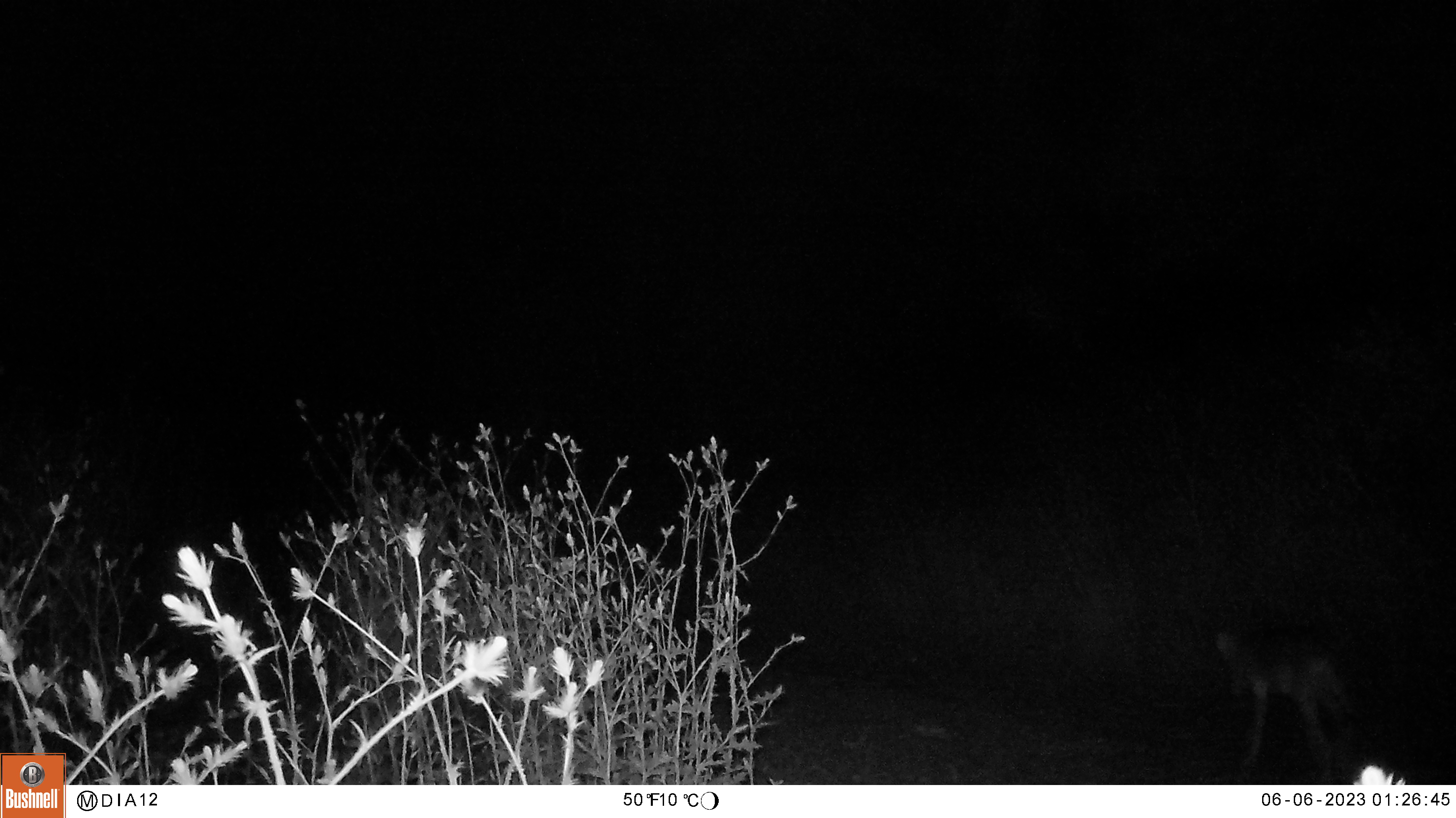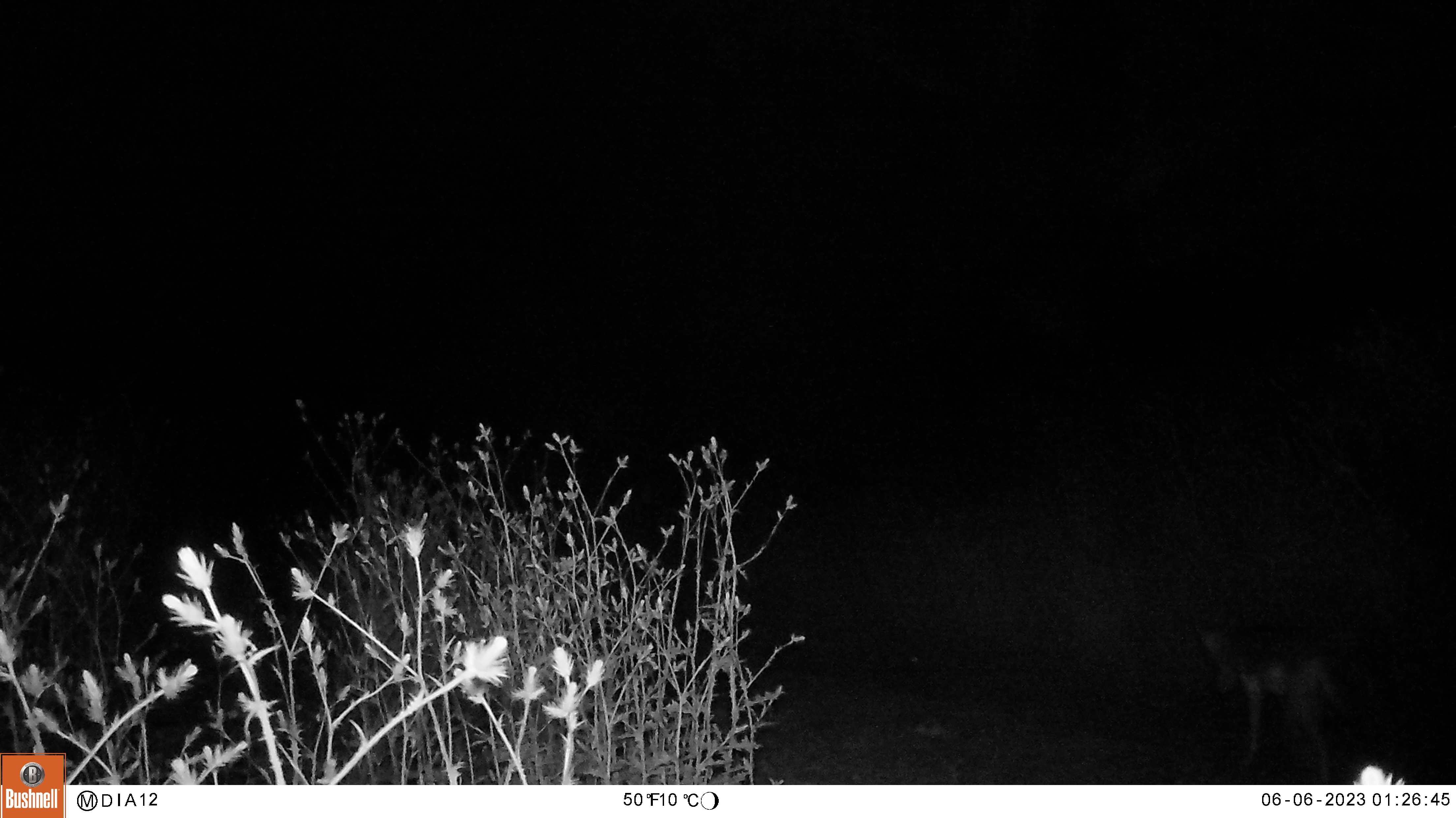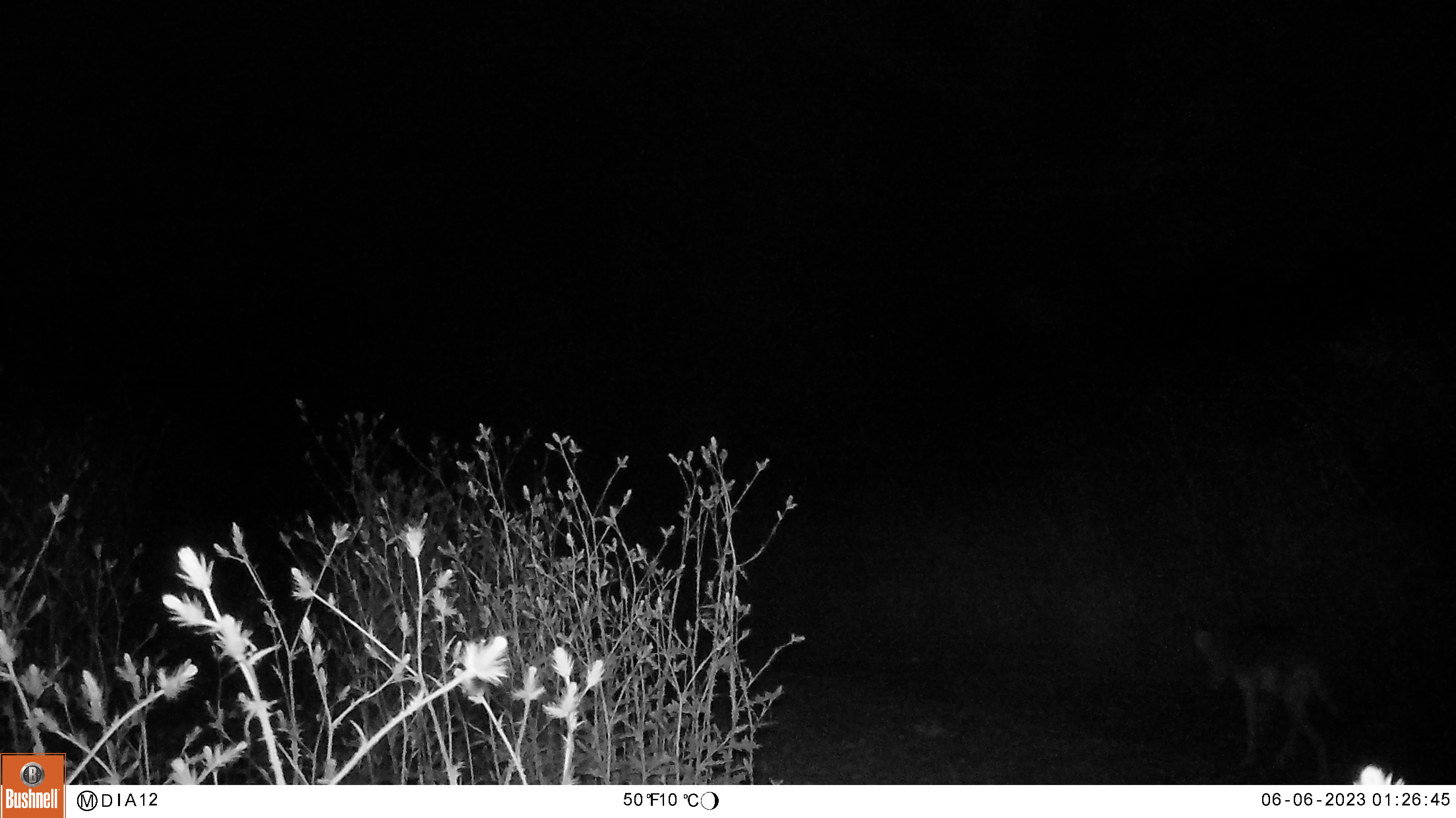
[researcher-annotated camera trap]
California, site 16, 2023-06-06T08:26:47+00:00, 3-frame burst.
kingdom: Animalia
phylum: Chordata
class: Mammalia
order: Carnivora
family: Canidae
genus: Canis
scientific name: Canis latrans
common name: coyote